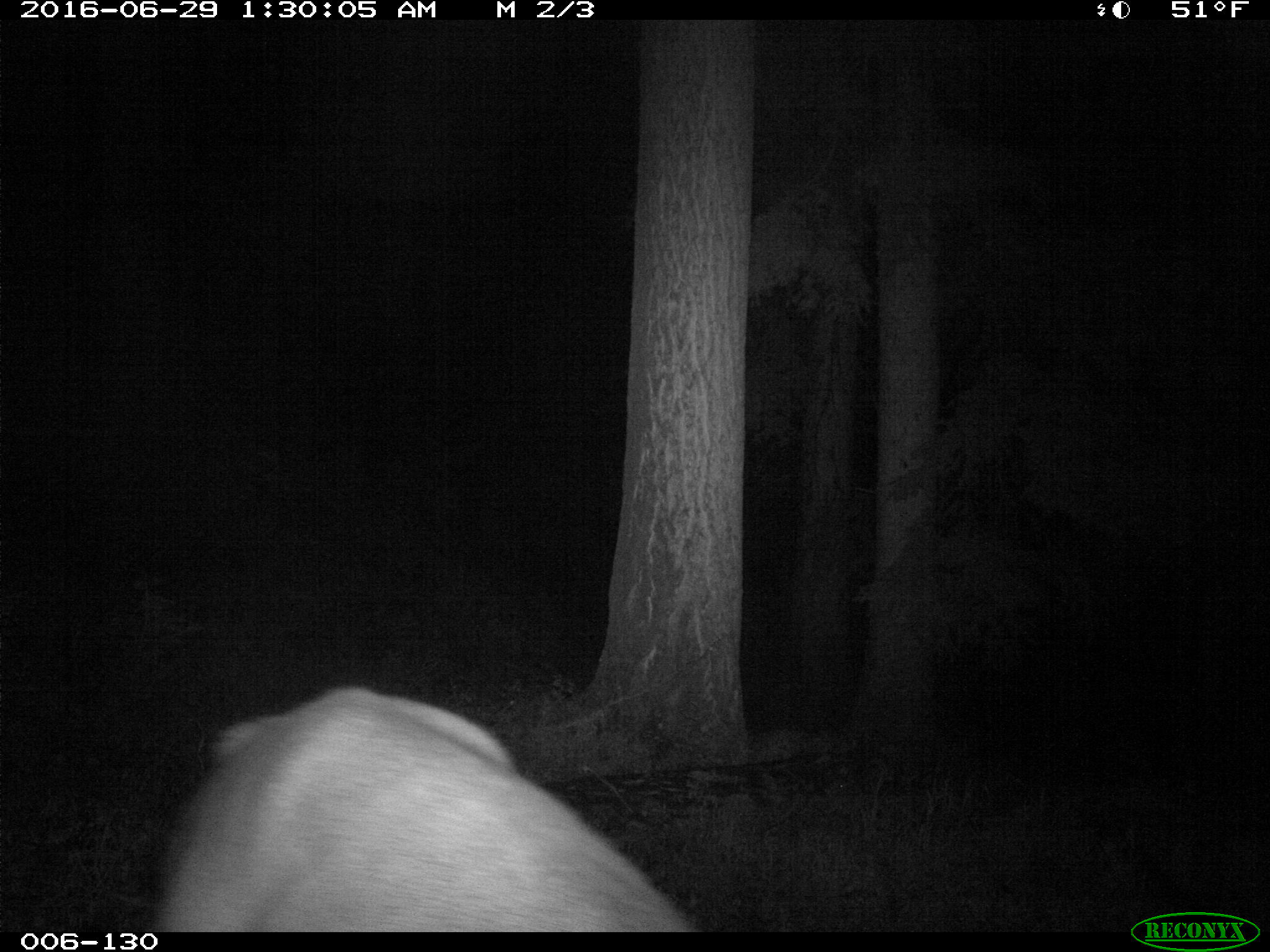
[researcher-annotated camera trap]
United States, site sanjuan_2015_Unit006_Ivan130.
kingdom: Animalia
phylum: Chordata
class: Mammalia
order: Artiodactyla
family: Cervidae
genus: Cervus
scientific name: Cervus elaphus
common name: red deer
Cervus elaphus (red deer).